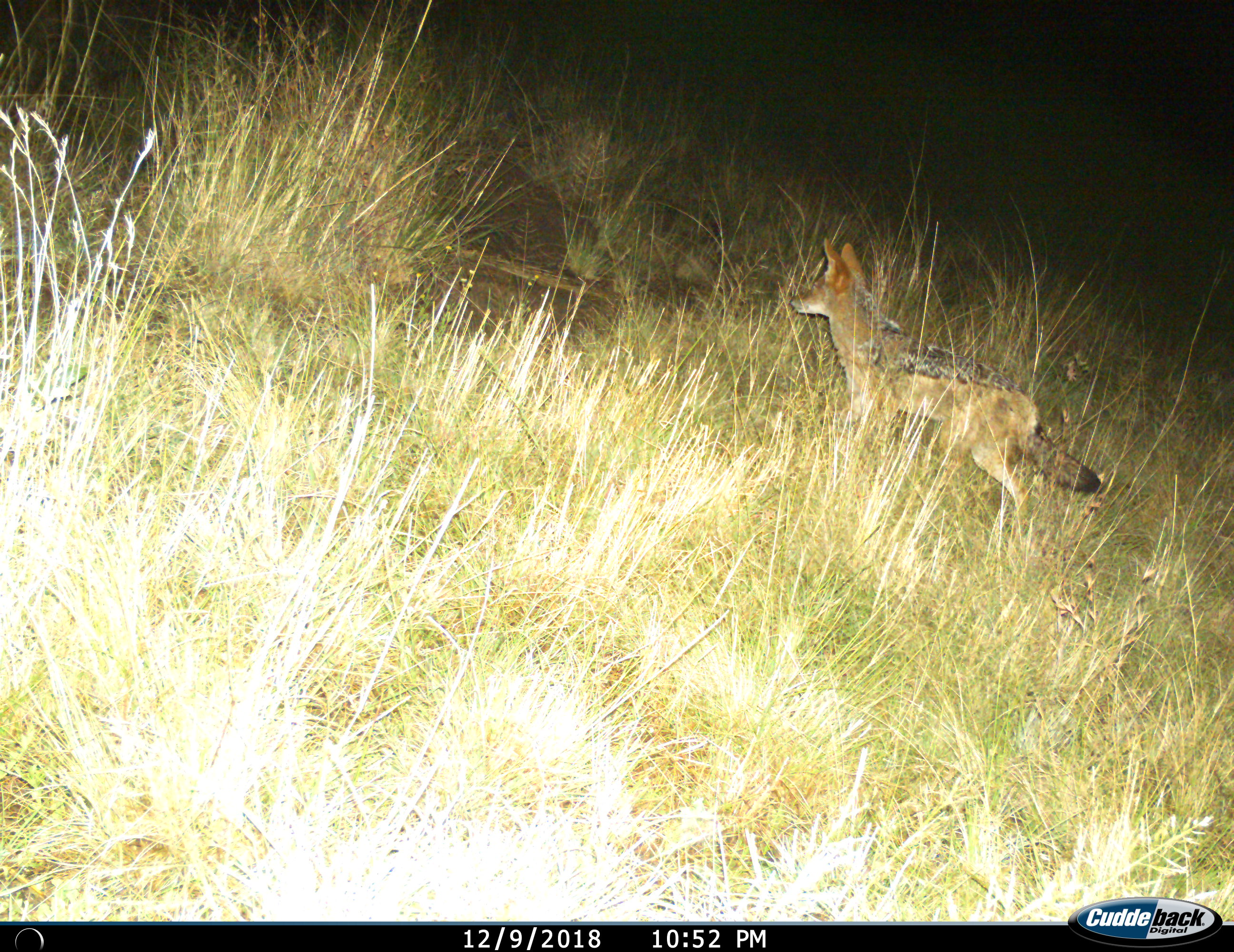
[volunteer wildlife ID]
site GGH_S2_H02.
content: unidentified animal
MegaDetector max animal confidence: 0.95